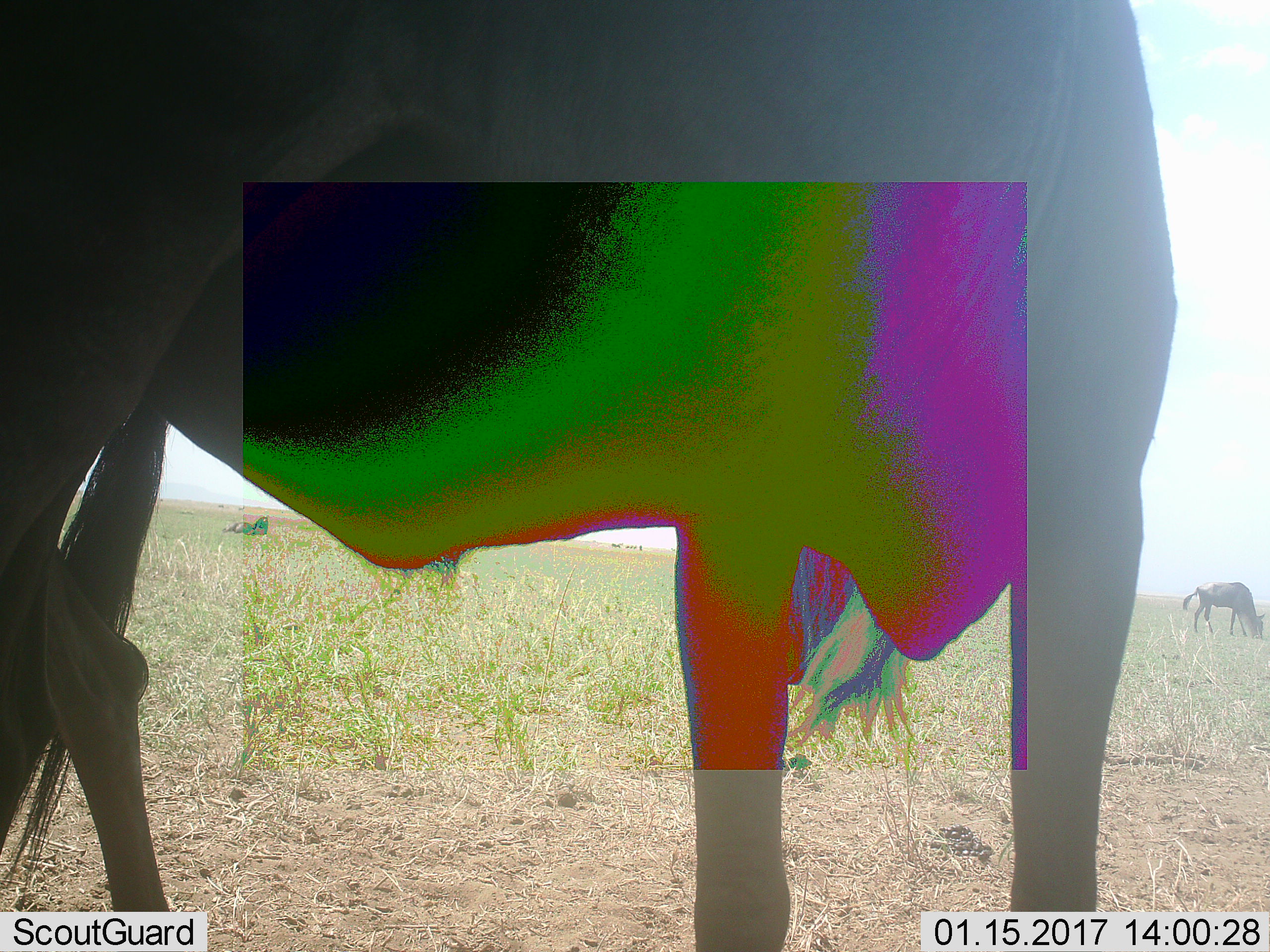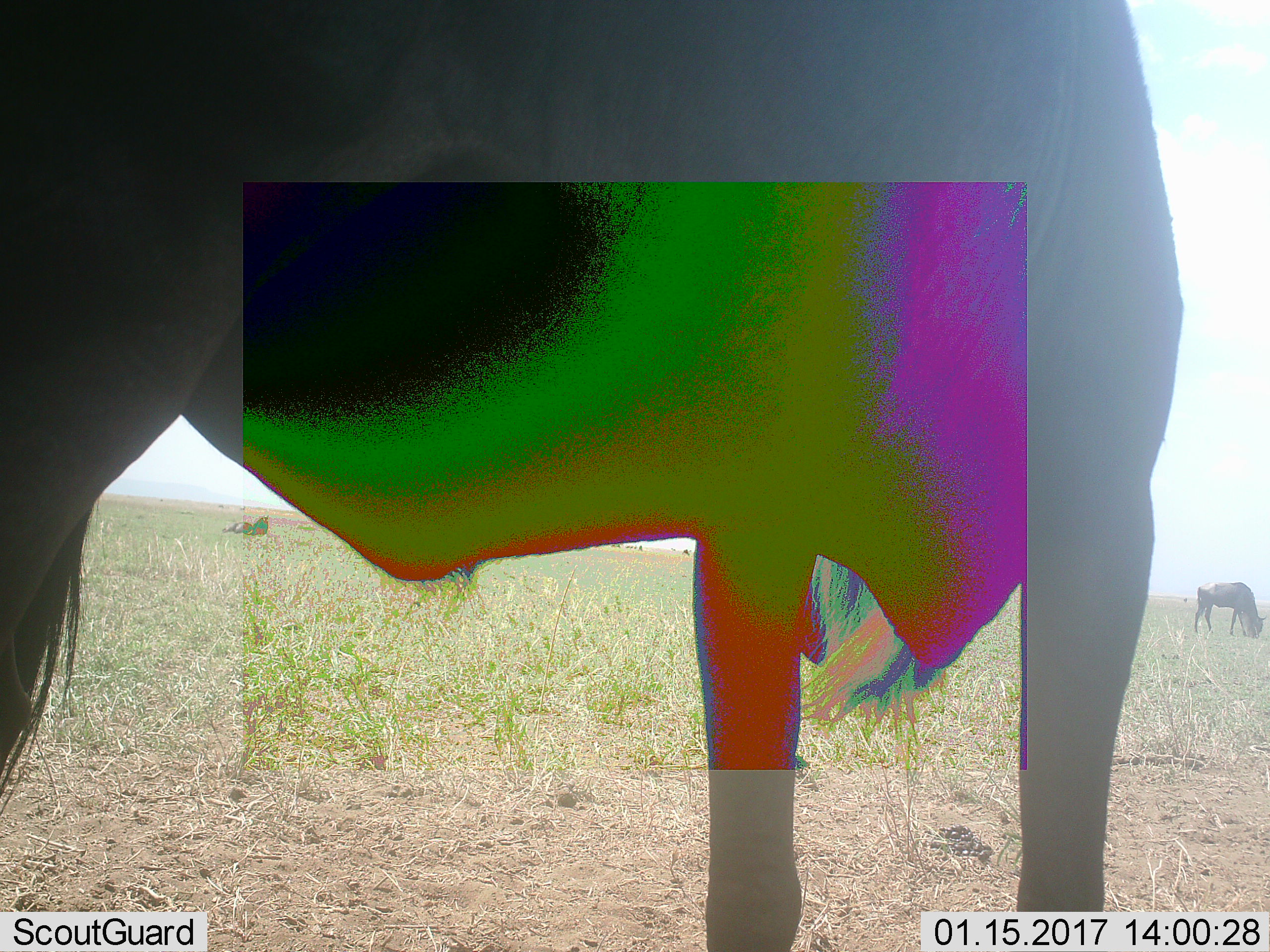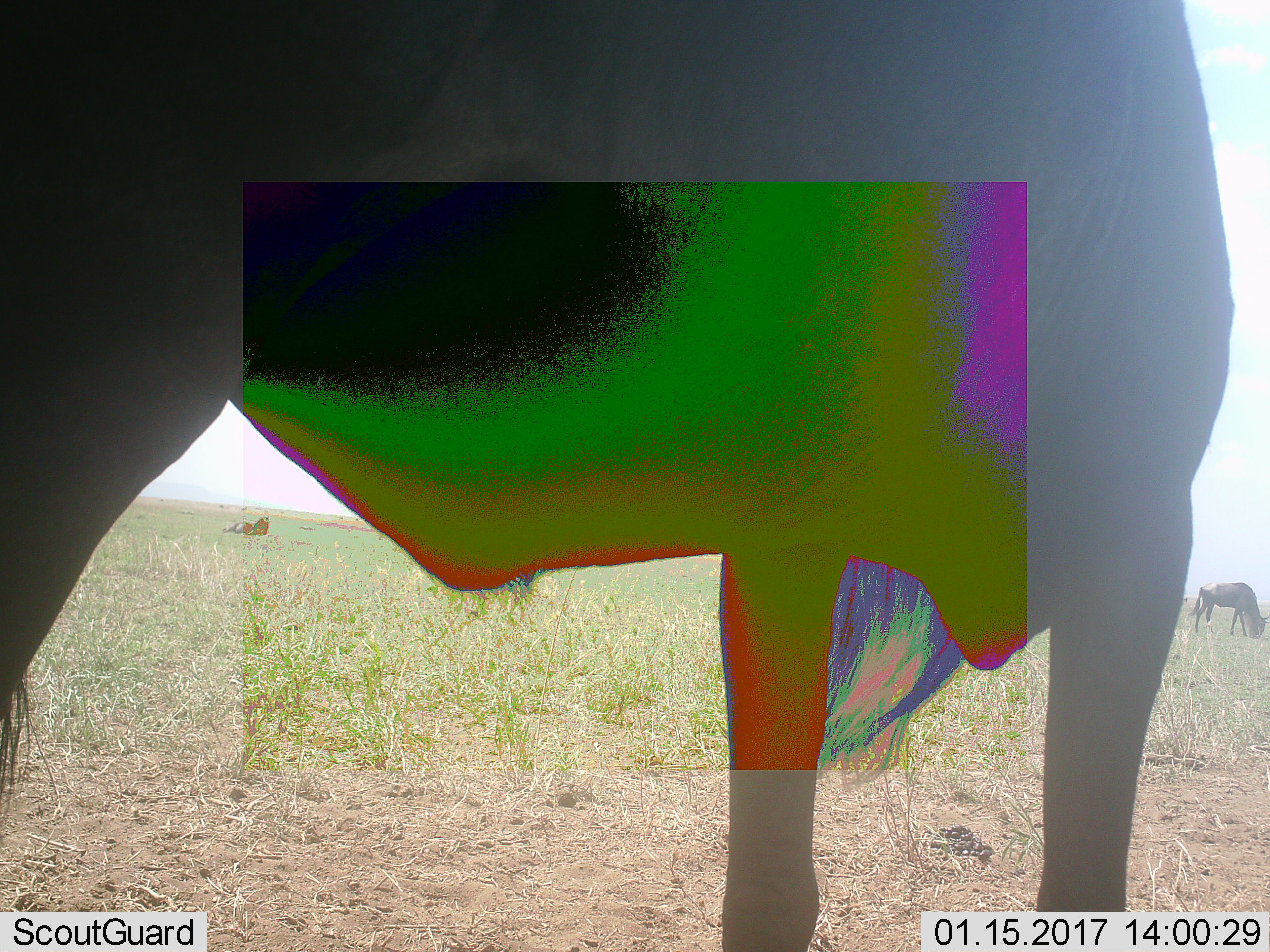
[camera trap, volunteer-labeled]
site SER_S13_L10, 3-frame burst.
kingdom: Animalia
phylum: Chordata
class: Mammalia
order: Artiodactyla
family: Bovidae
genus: Connochaetes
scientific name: Connochaetes taurinus taurinus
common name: blue wildebeest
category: wildebeestblue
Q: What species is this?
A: Wildebeestblue (blue wildebeest) (Connochaetes taurinus taurinus).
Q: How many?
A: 2.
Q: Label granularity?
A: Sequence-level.